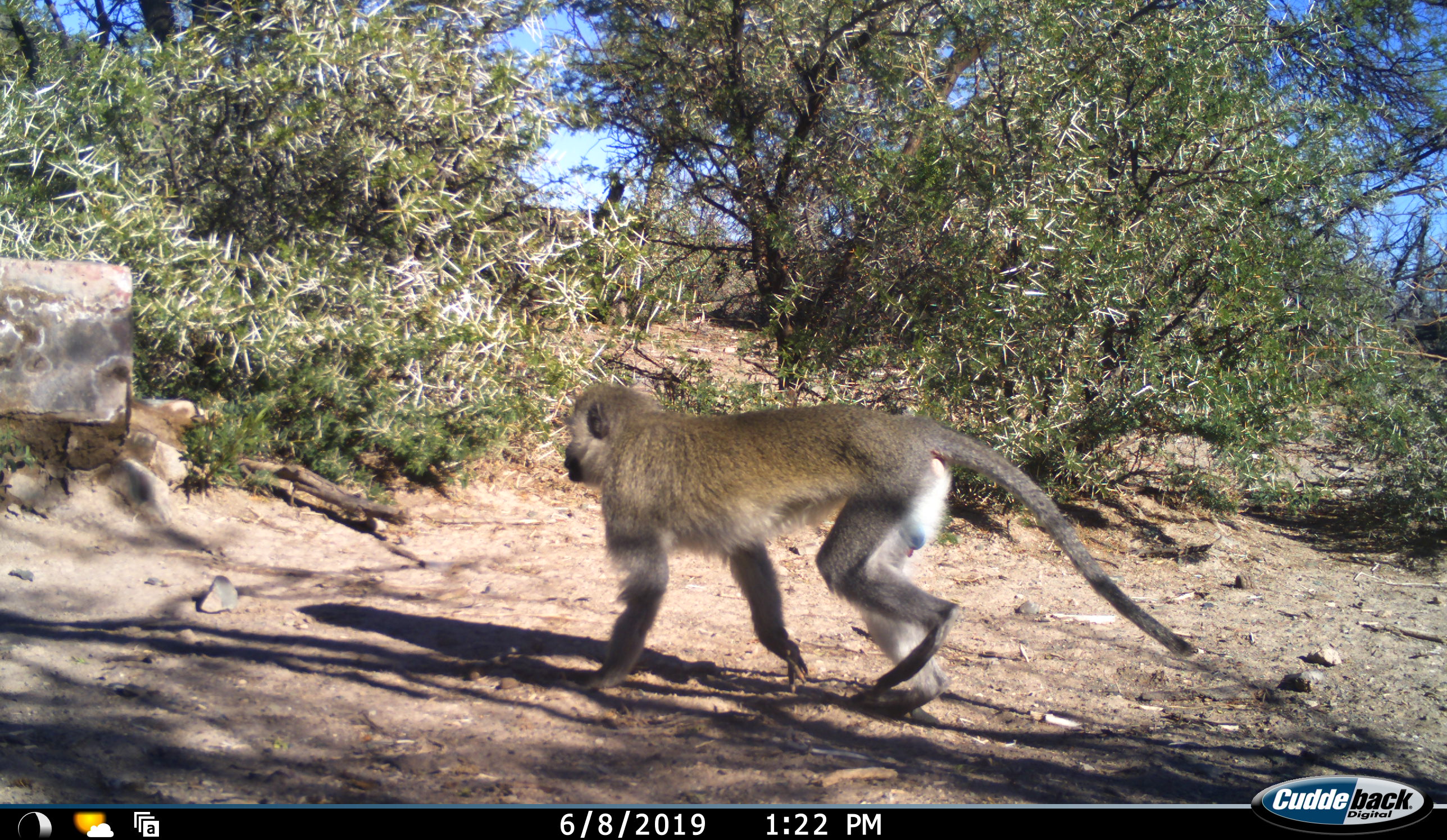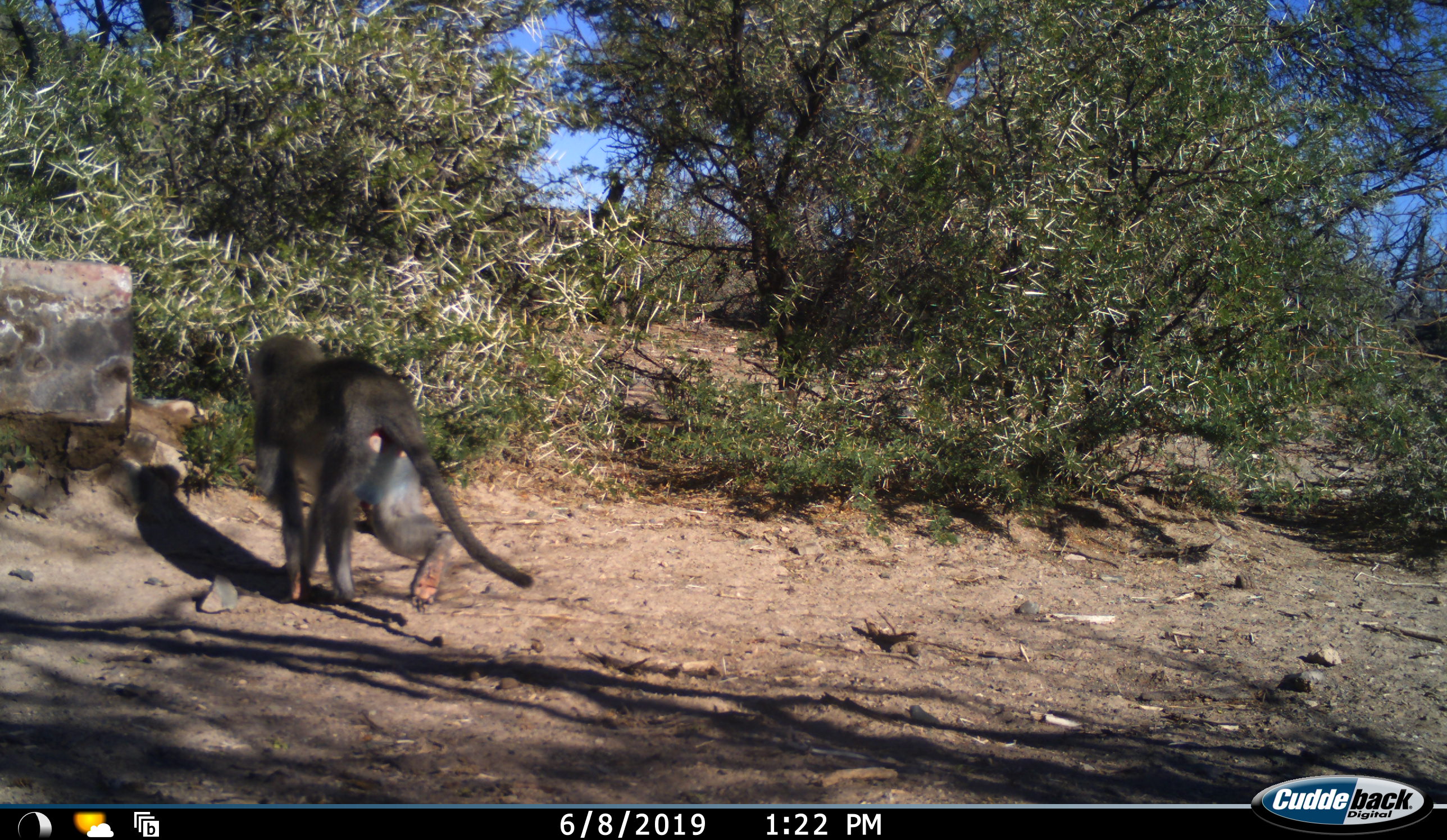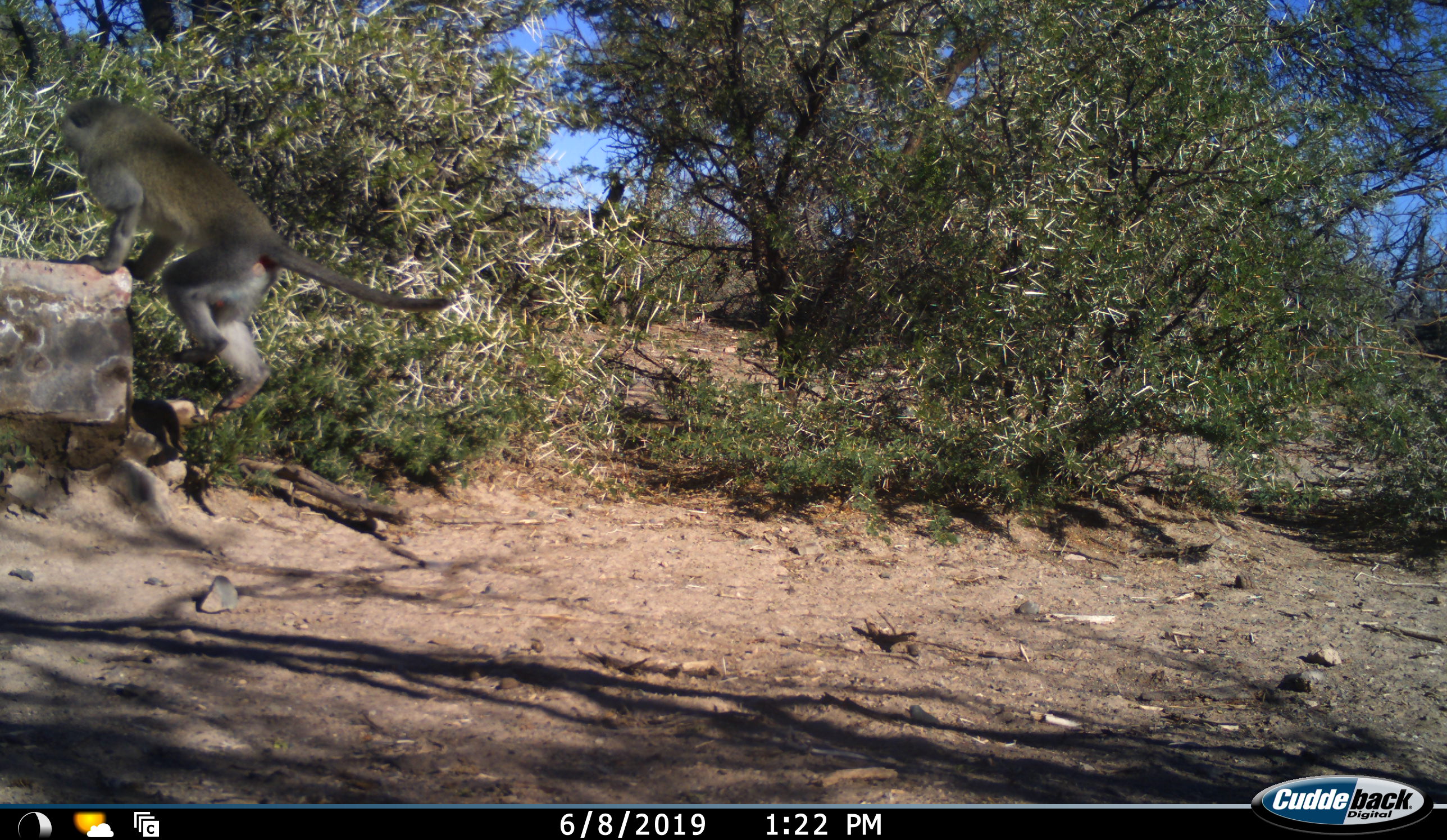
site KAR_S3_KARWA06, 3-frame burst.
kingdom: Animalia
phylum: Chordata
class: Mammalia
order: Primates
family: Cercopithecidae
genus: Chlorocebus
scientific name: Chlorocebus pygerythrus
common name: vervet monkey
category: monkeyvervet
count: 1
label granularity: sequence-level